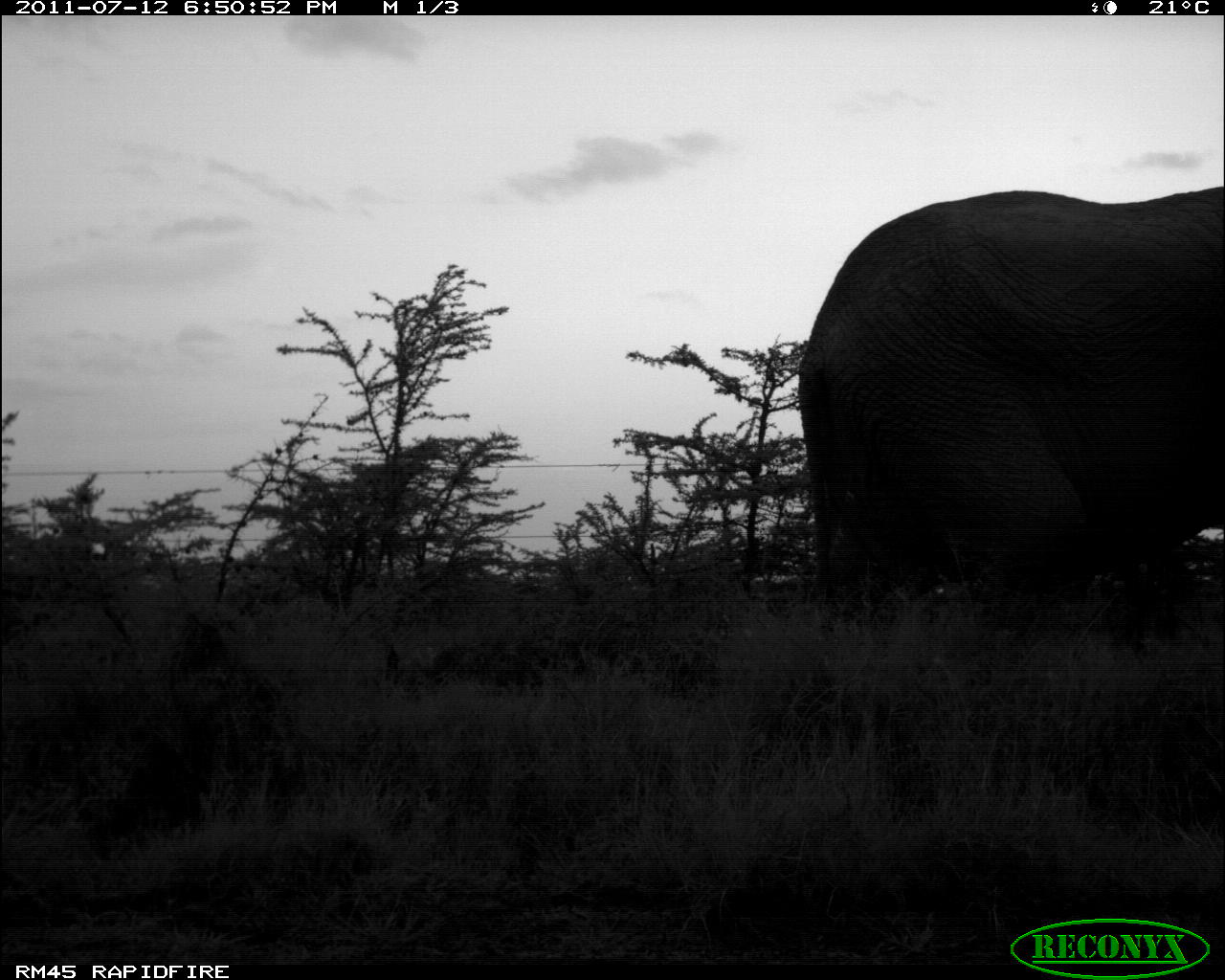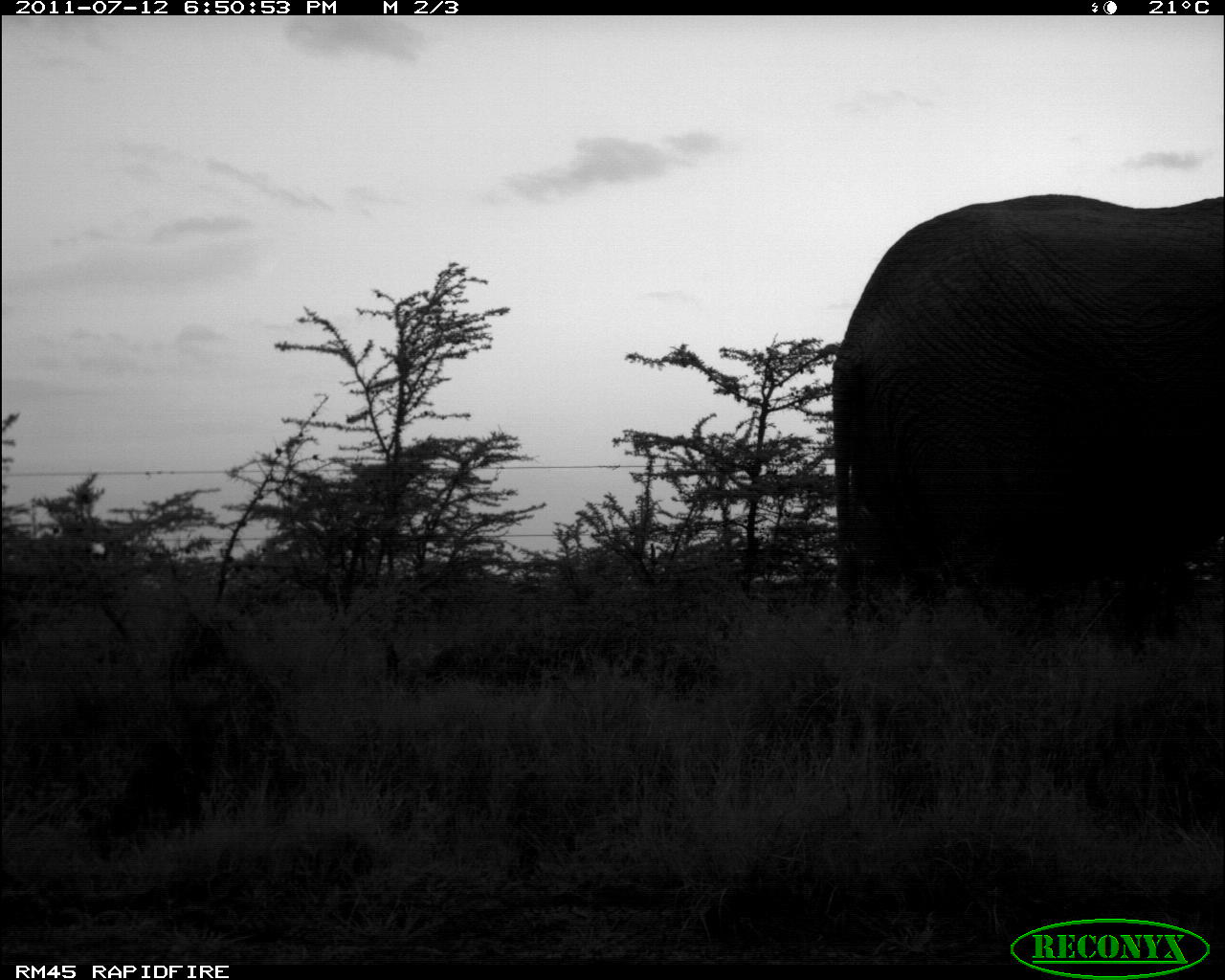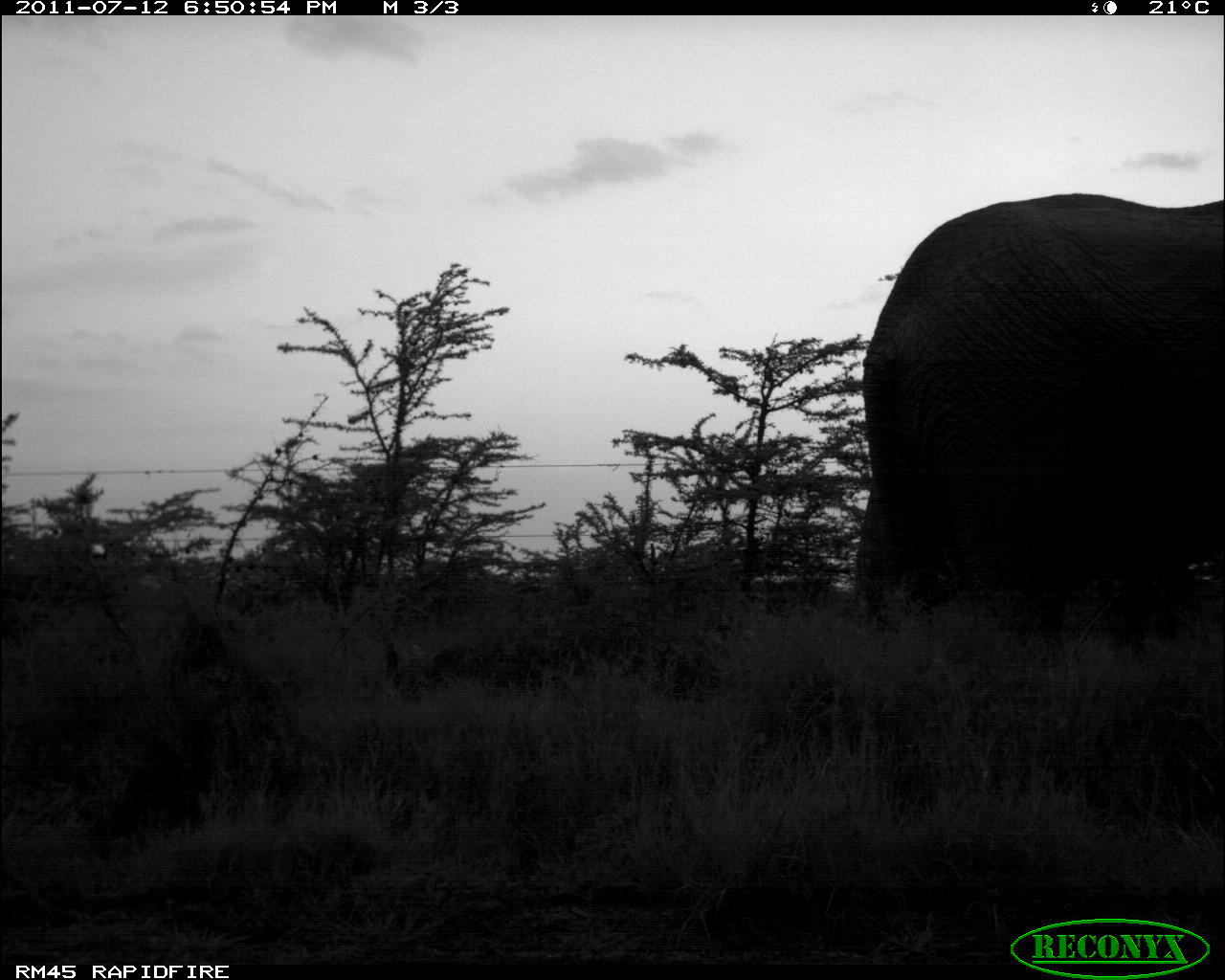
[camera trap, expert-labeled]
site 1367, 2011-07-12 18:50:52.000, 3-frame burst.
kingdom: Animalia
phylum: Chordata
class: Mammalia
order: Proboscidea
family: Elephantidae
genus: Loxodonta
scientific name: Loxodonta africana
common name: african bush elephant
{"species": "Loxodonta africana (african bush elephant)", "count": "1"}